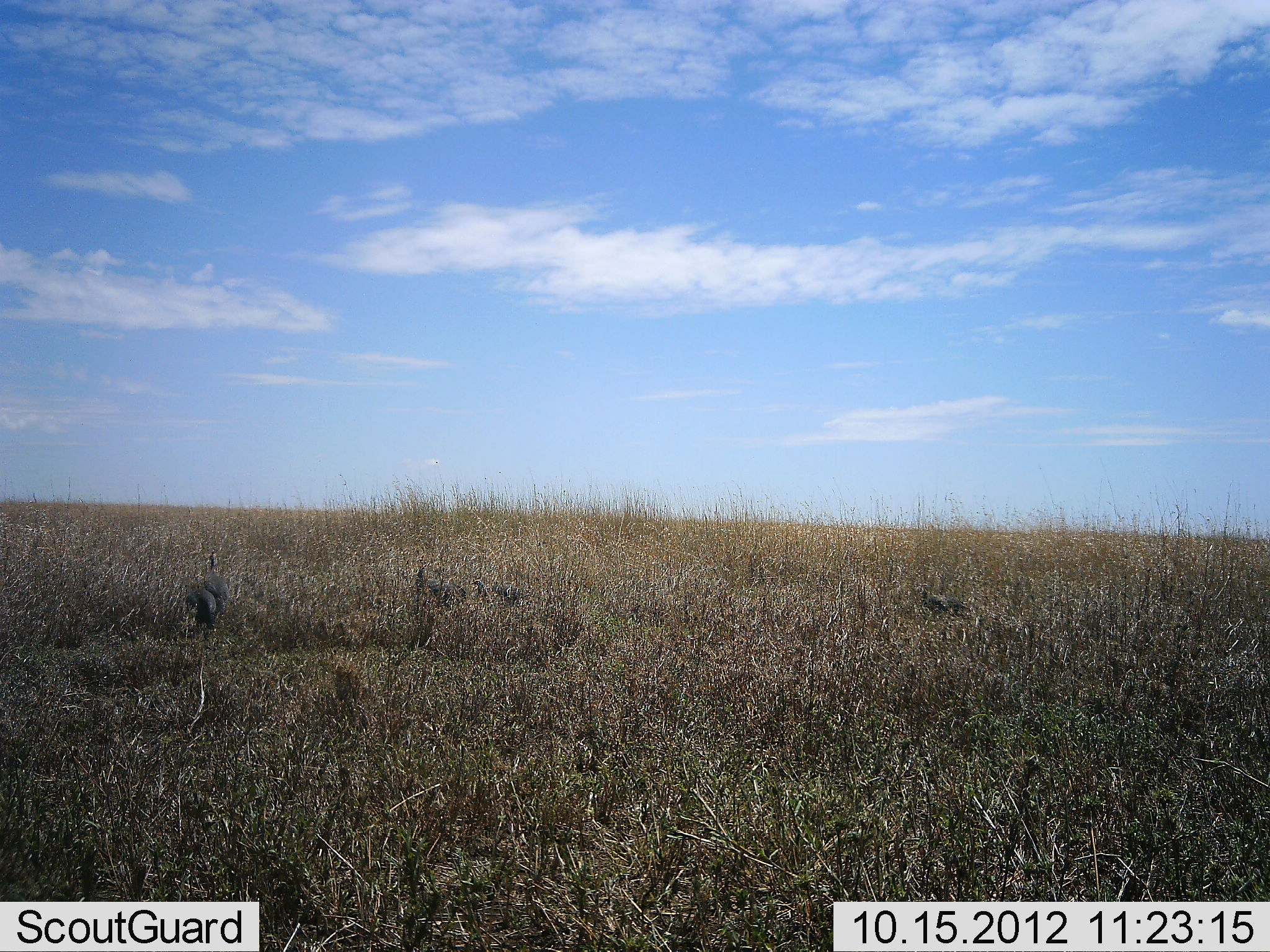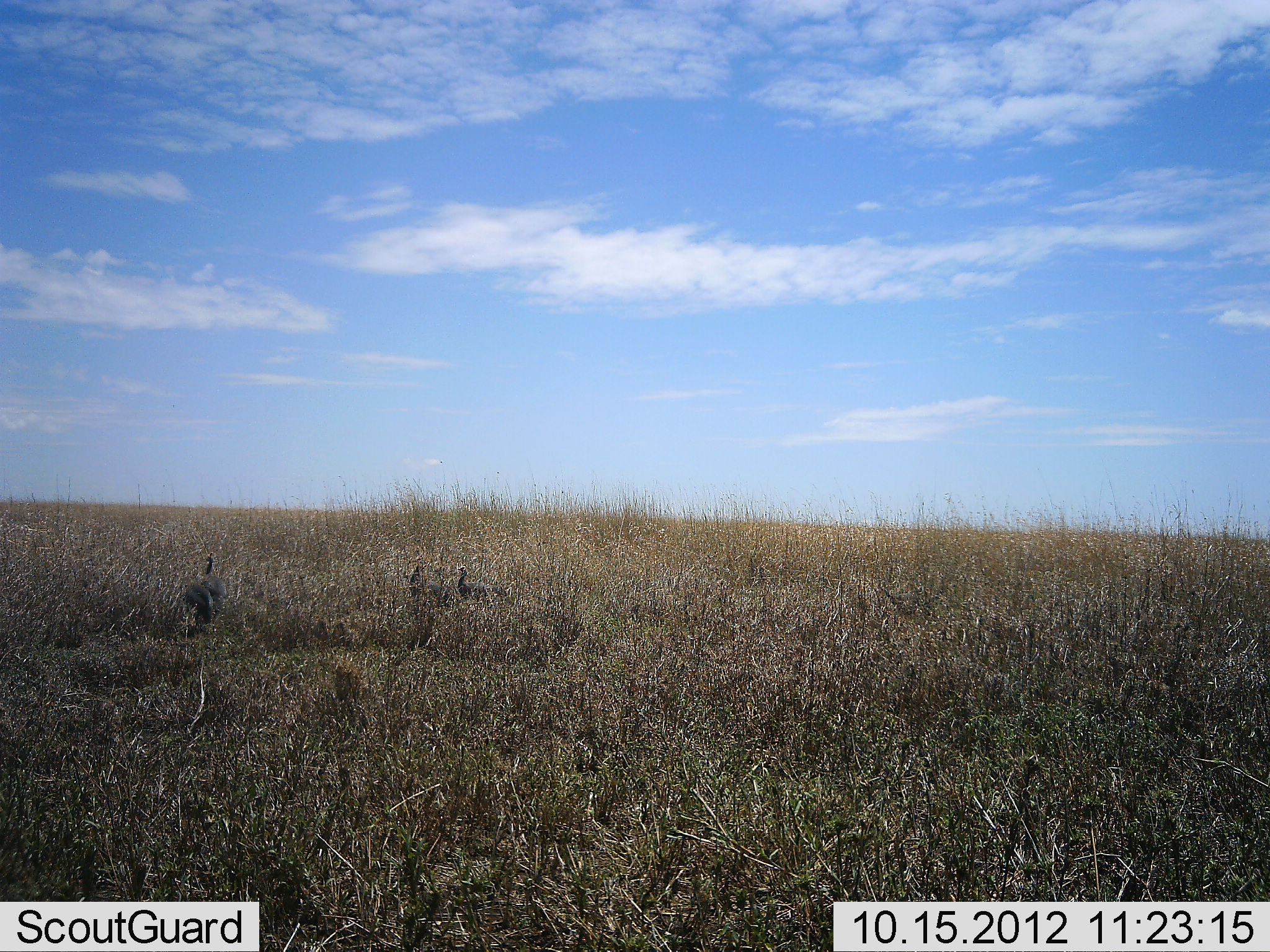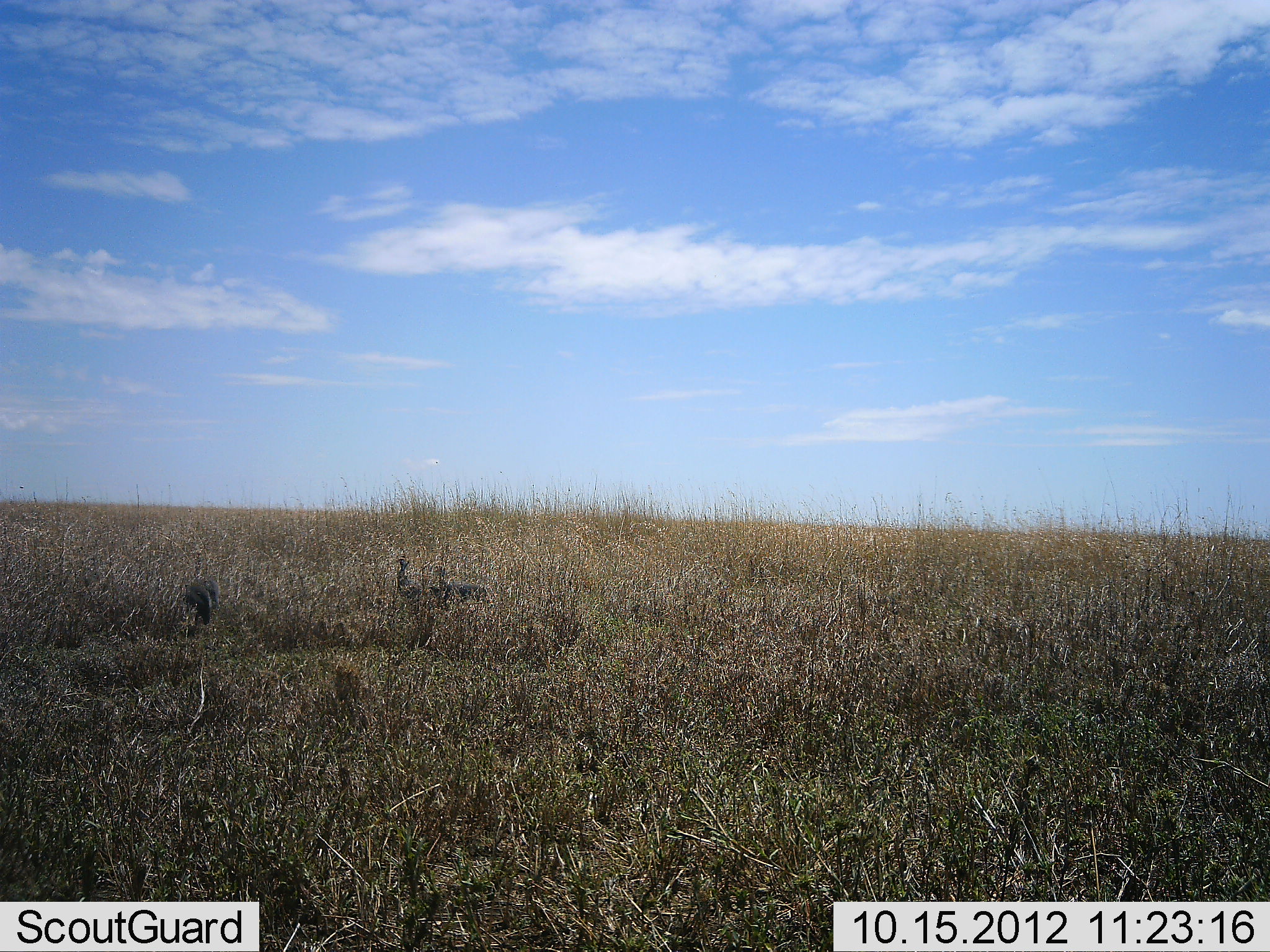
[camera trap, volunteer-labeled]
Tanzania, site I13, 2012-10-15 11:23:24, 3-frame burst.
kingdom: Animalia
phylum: Chordata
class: Aves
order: Galliformes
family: Numididae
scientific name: Numididae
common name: guinea fowl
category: guineafowl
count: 4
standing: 55%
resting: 0%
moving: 82%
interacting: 0%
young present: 0%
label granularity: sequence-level